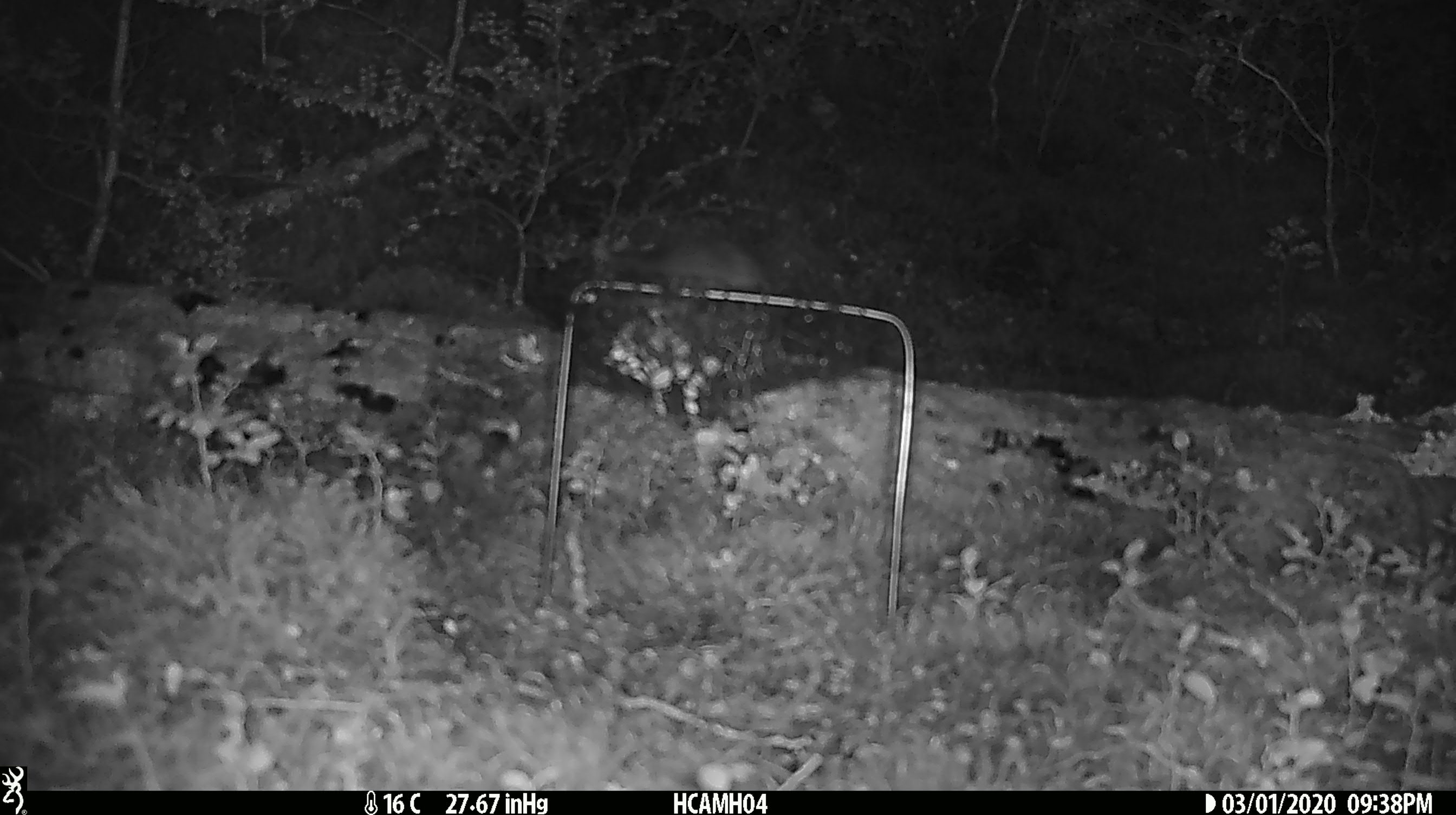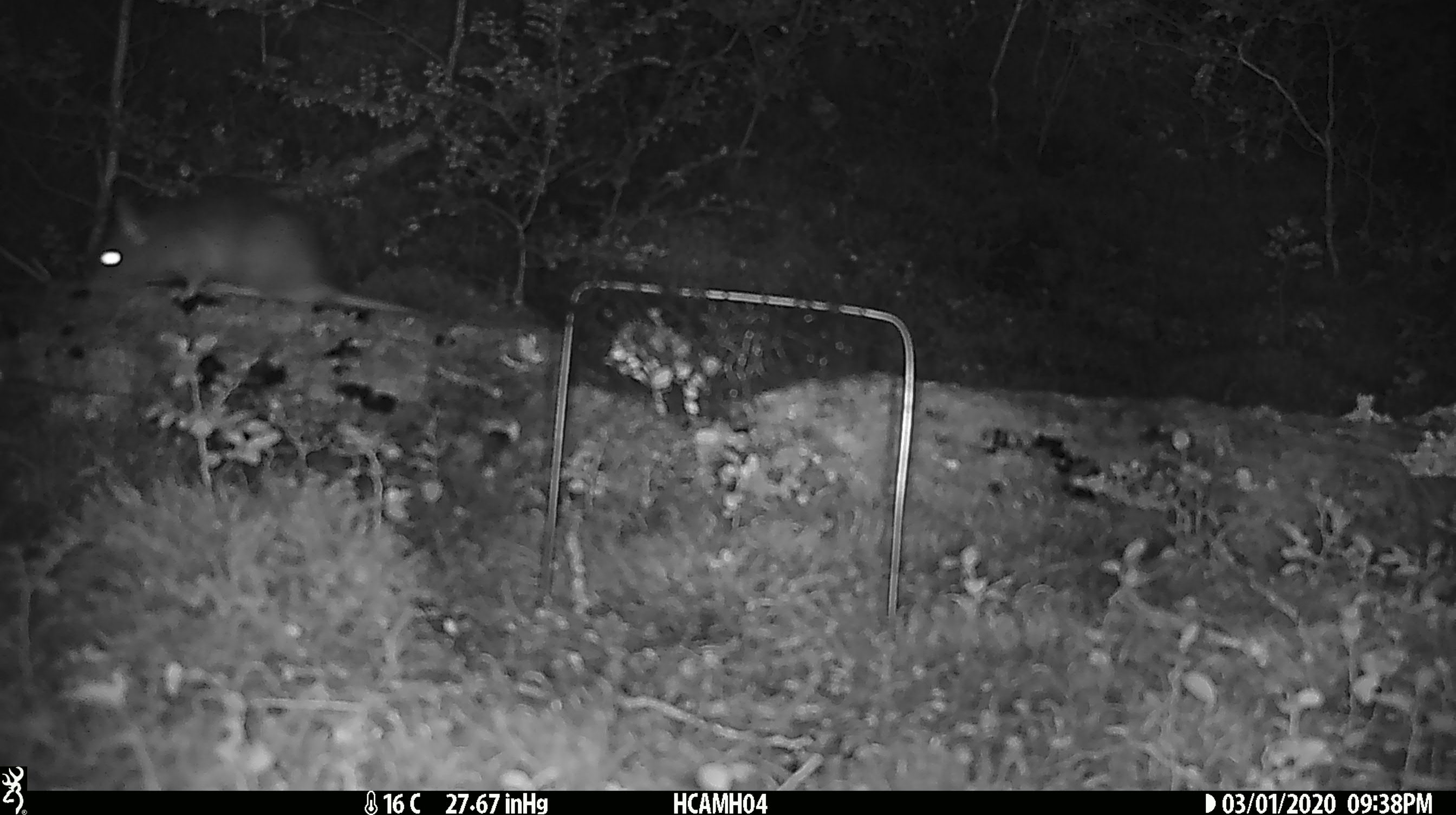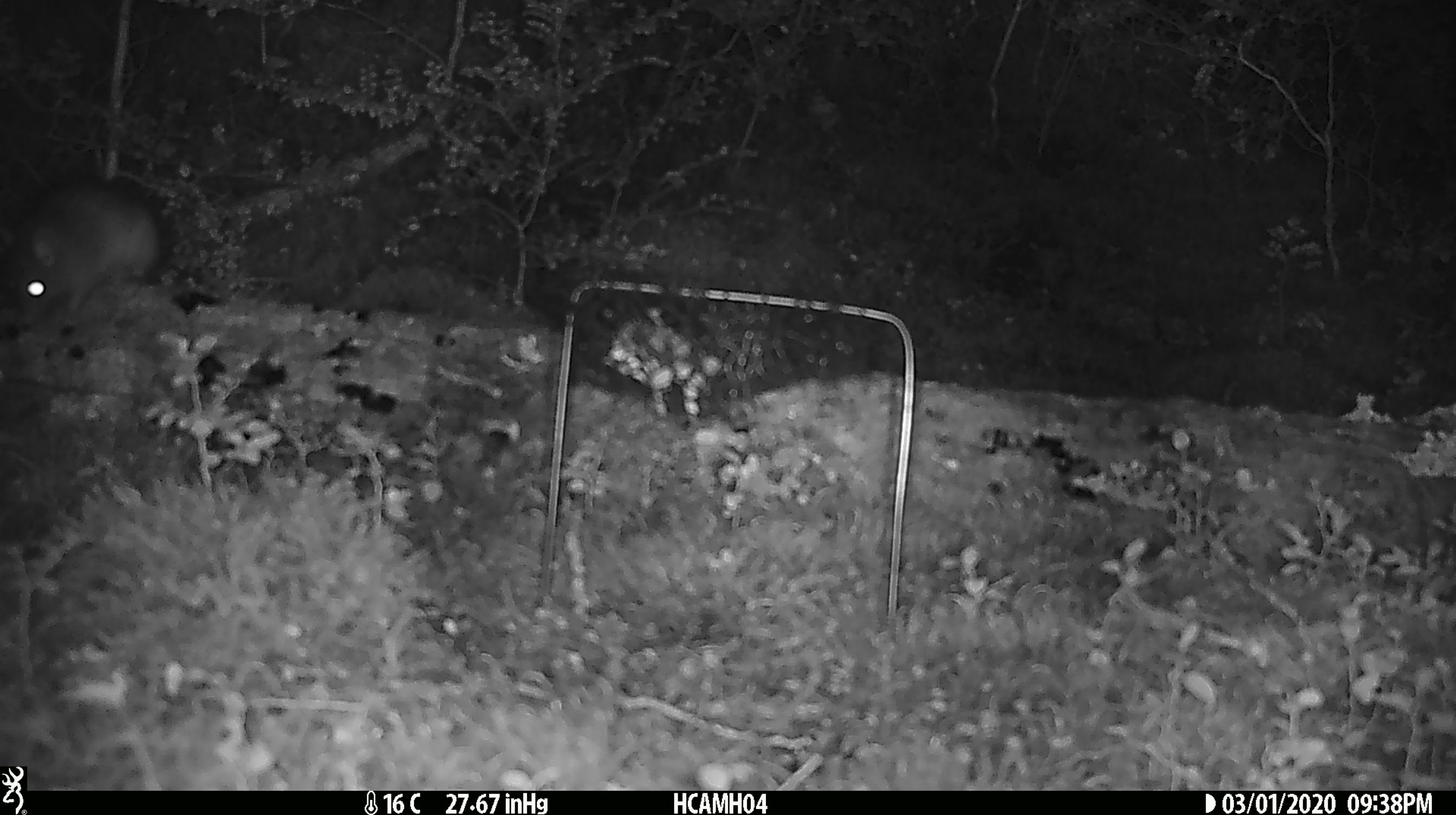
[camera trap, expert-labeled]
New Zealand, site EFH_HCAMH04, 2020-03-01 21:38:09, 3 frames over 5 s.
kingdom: Animalia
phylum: Chordata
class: Mammalia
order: Rodentia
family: Muridae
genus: Rattus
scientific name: Rattus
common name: rat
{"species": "rat (Rattus)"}